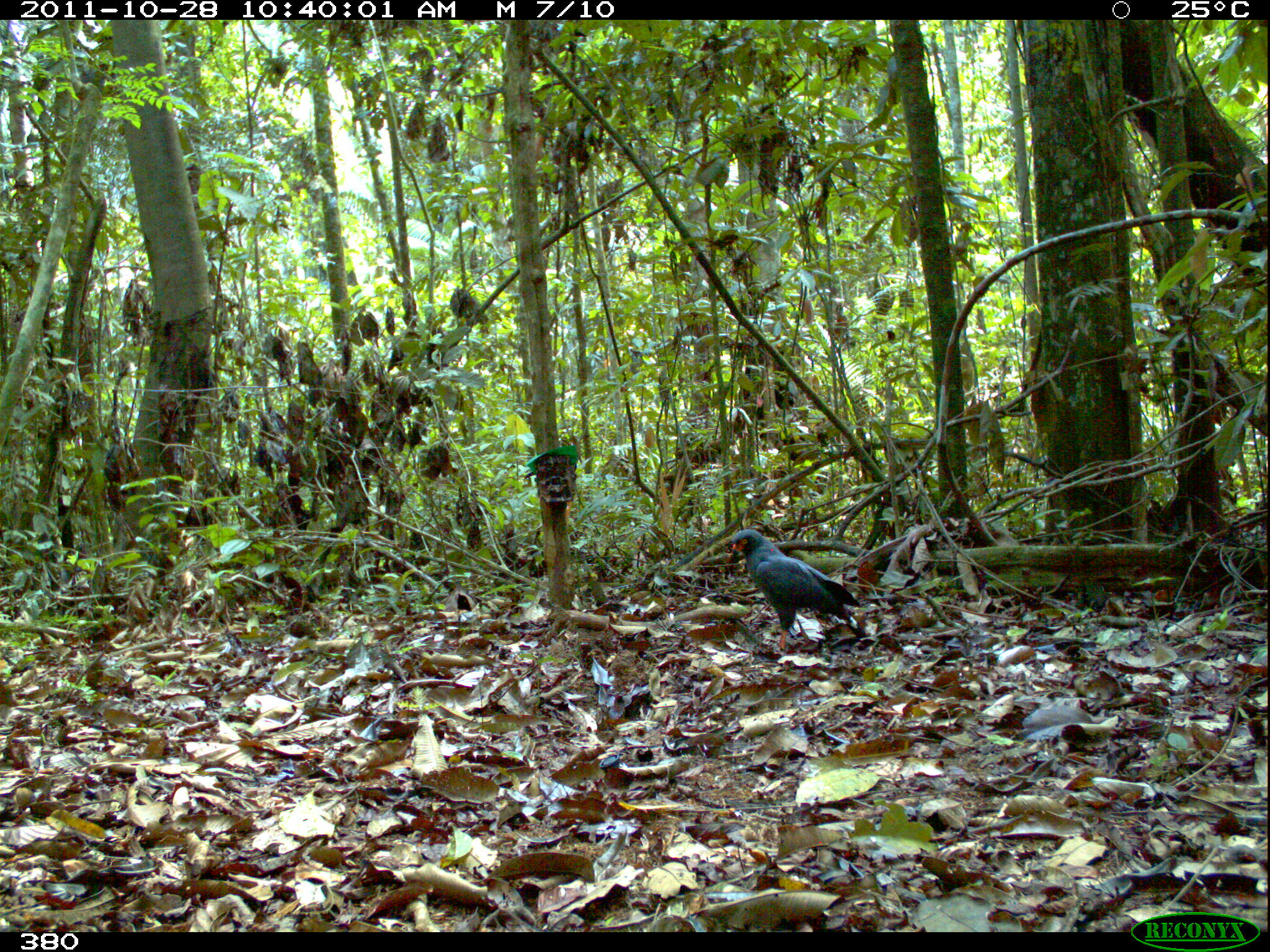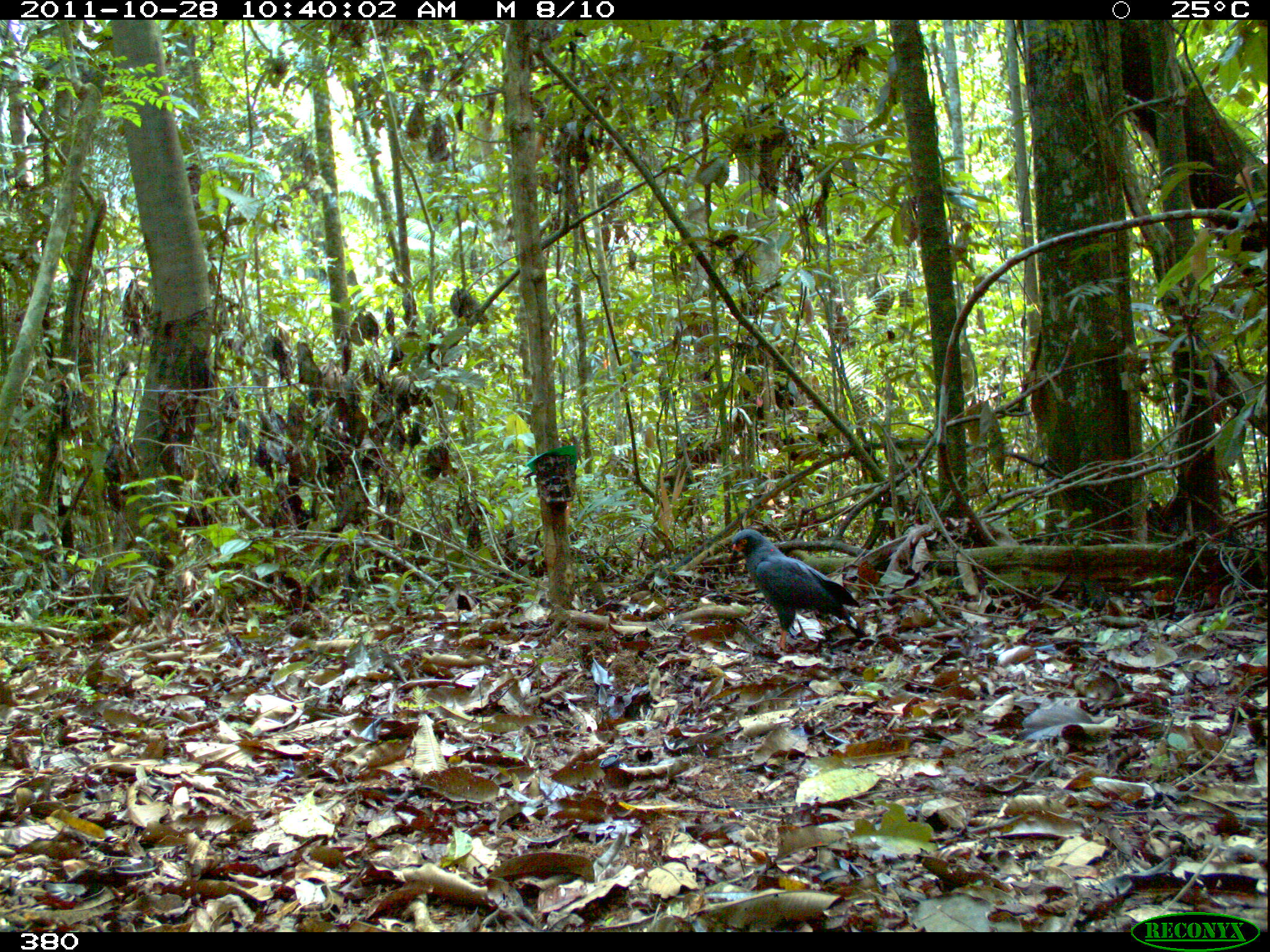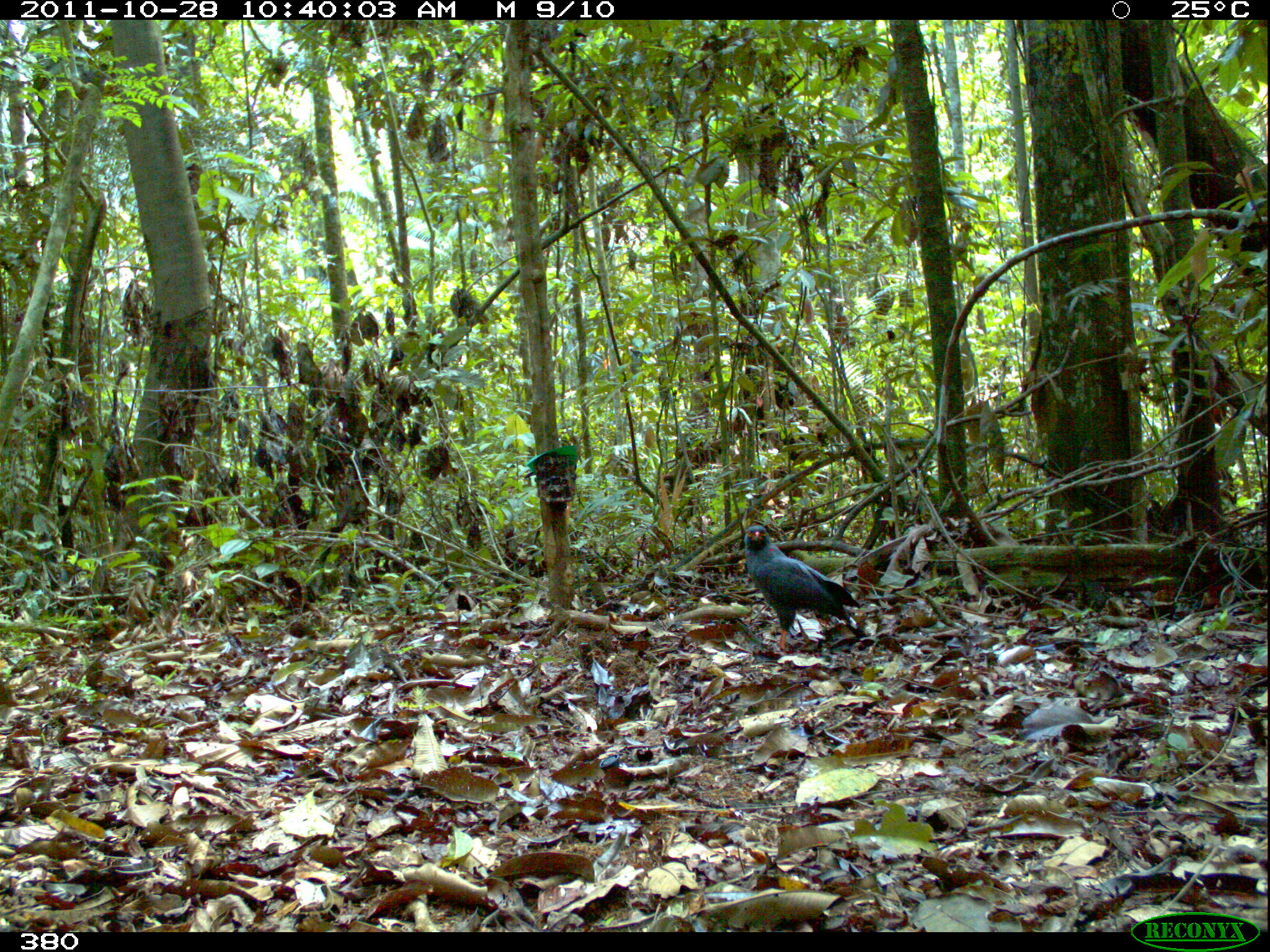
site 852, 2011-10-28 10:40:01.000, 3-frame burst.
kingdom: Animalia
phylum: Chordata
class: Aves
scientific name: Aves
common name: bird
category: unknown bird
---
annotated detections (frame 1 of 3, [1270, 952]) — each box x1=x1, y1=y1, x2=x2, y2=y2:
unknown bird: x1=727, y1=526, x2=866, y2=650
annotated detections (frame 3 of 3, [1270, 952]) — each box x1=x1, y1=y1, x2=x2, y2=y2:
unknown bird: x1=743, y1=523, x2=867, y2=652